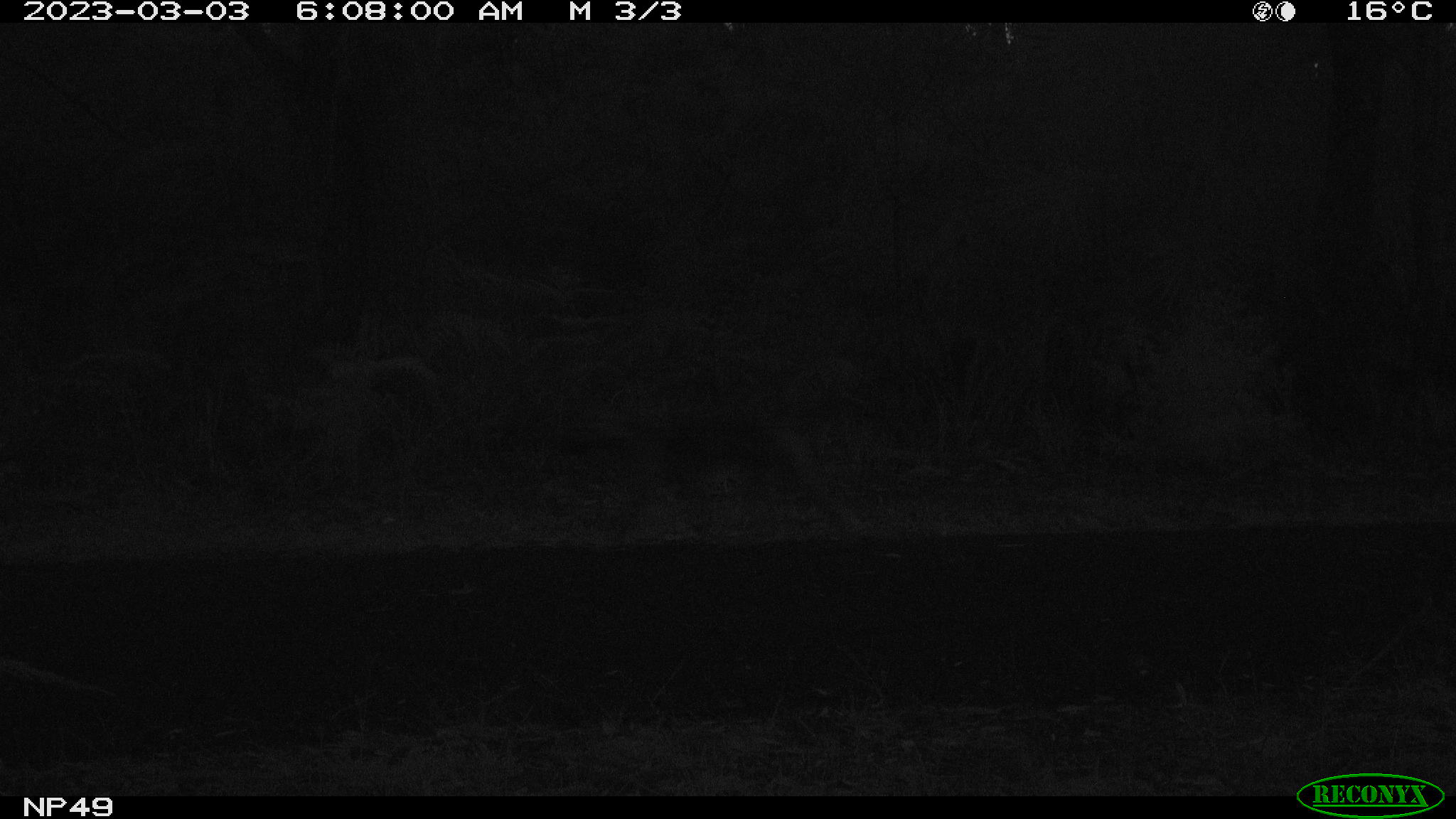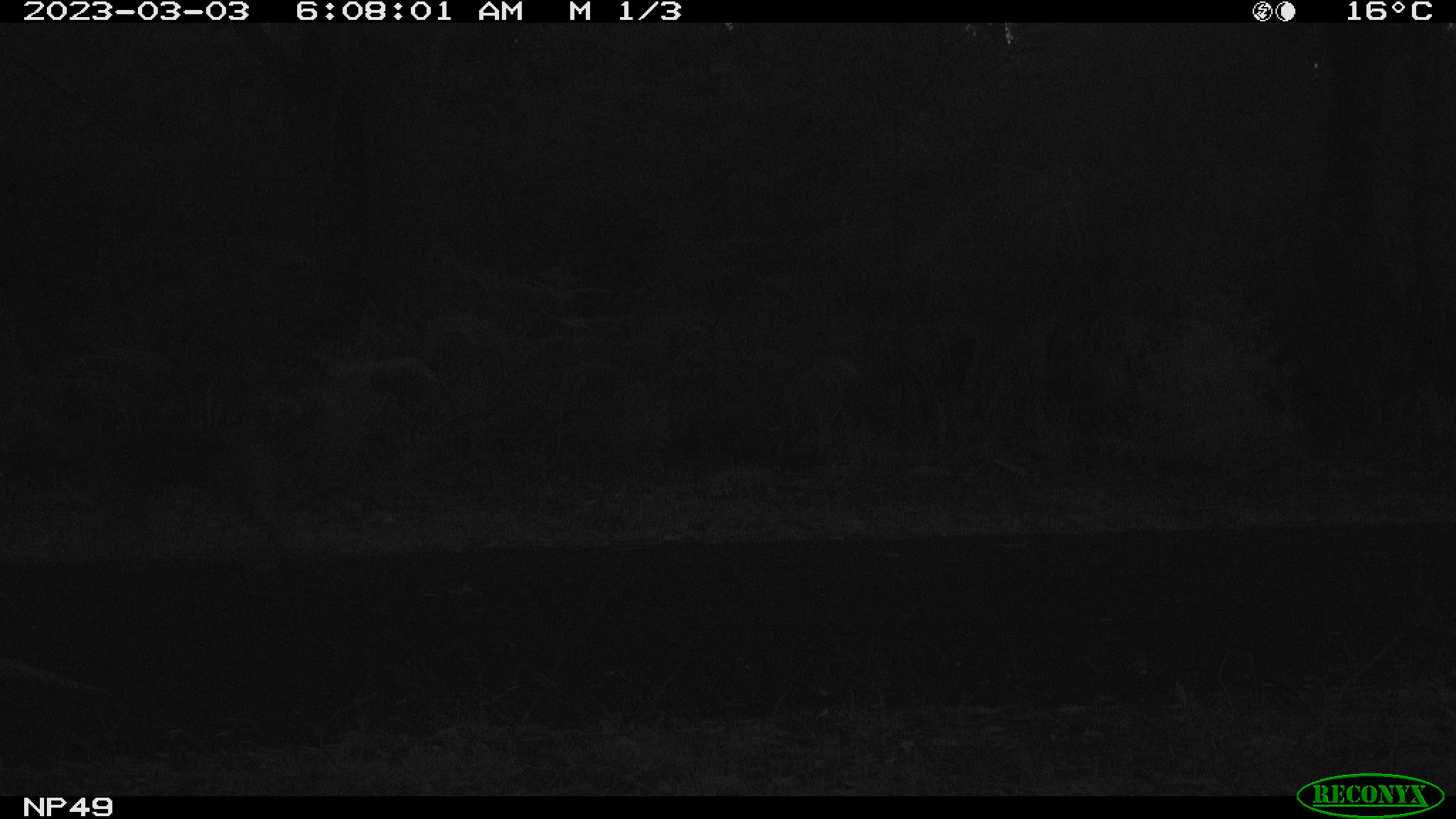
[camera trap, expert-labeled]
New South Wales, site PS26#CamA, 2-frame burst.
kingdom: Animalia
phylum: Chordata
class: Mammalia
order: Carnivora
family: Canidae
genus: Canis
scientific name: Canis familiaris dingo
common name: dingo